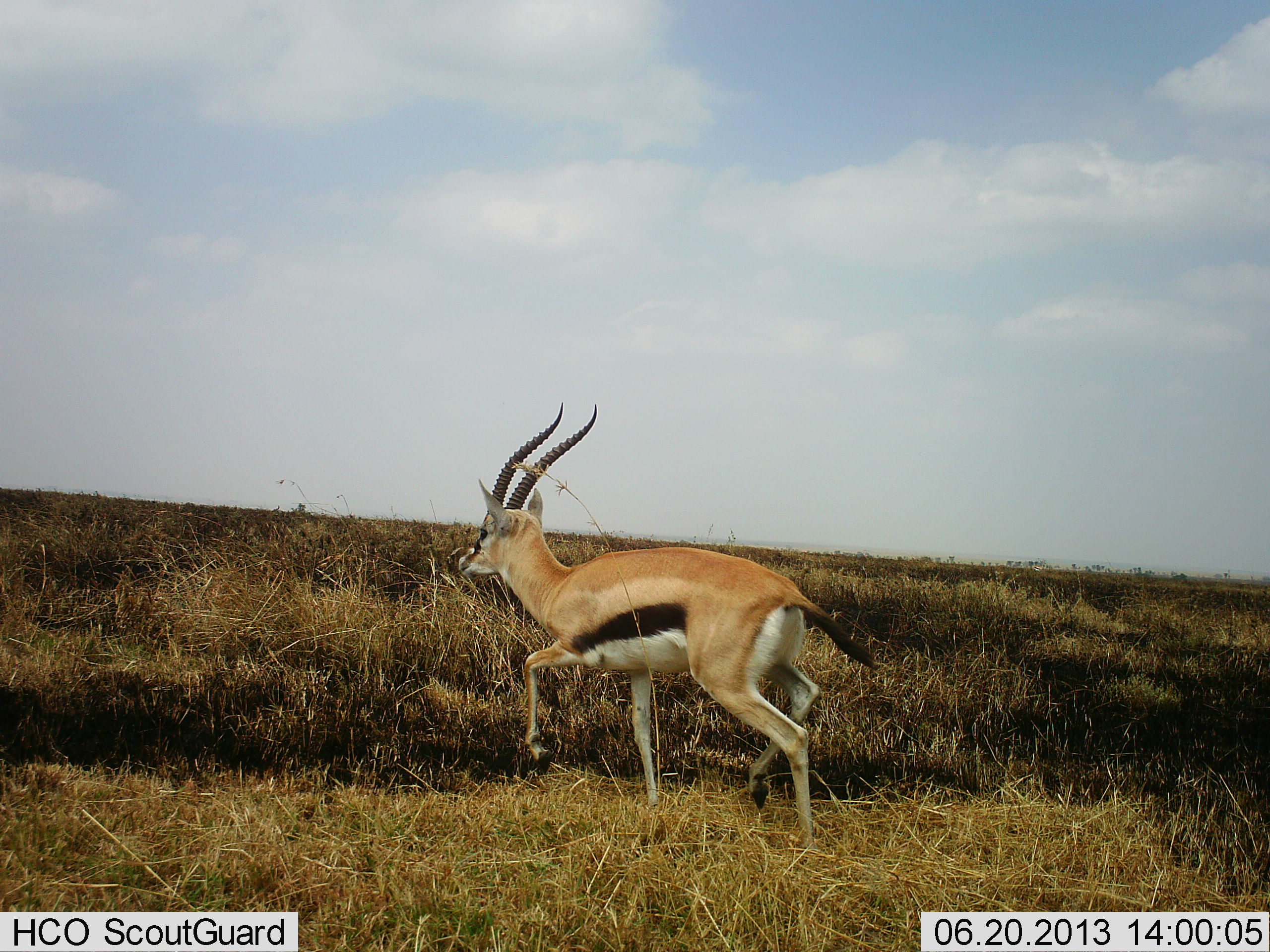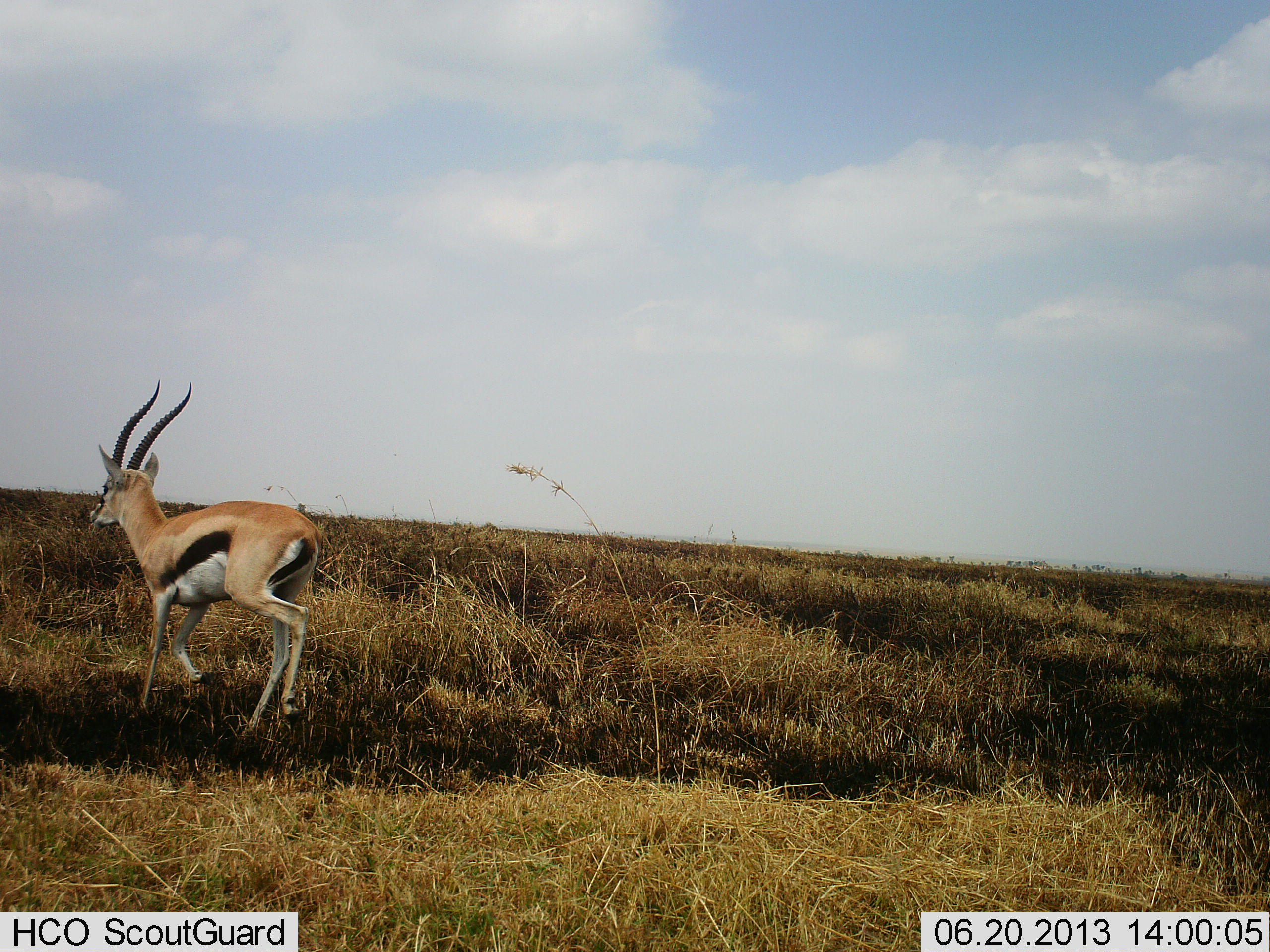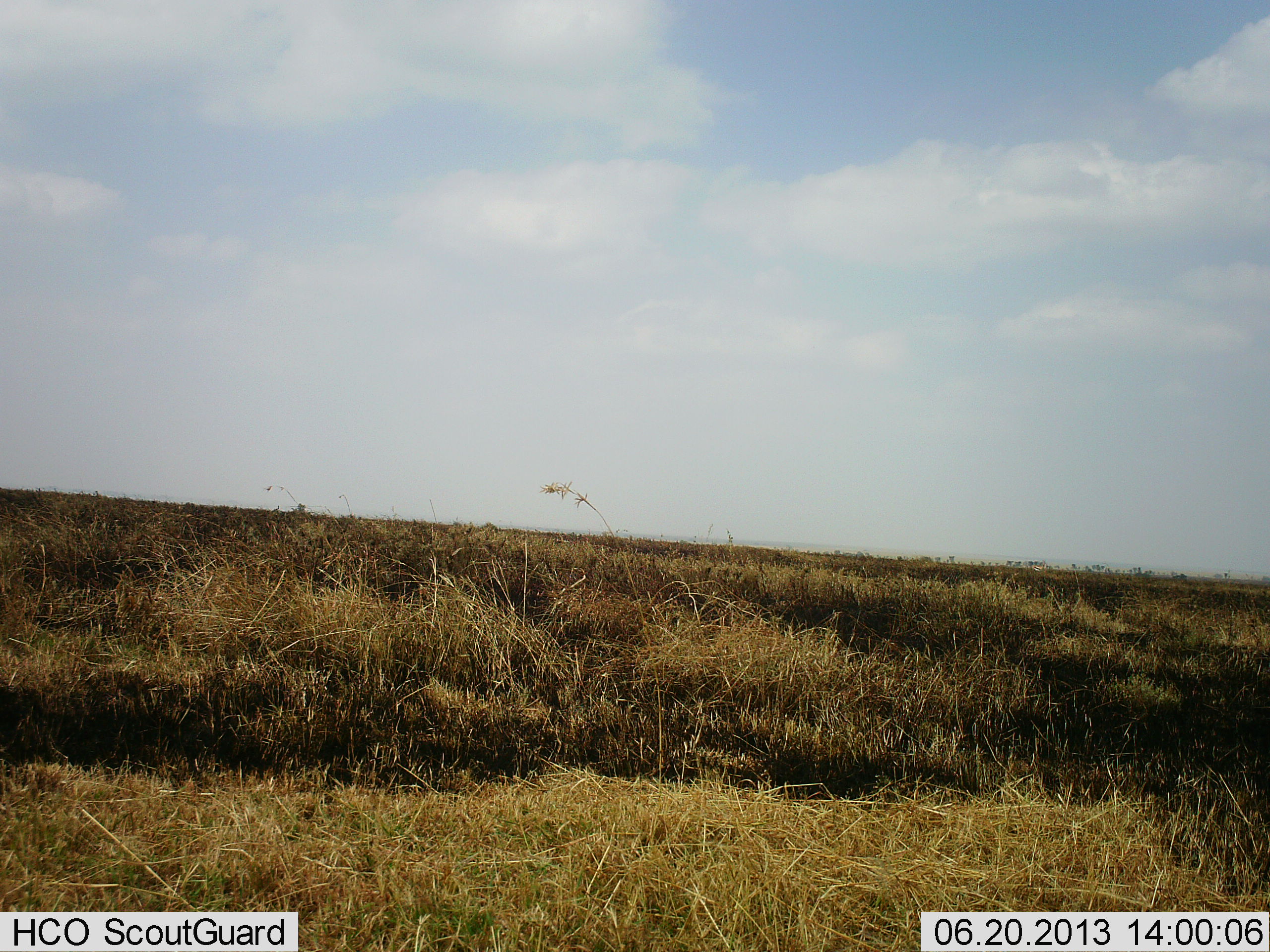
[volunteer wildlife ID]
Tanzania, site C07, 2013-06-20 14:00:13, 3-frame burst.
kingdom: Animalia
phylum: Chordata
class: Mammalia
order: Artiodactyla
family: Bovidae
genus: Eudorcas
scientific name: Eudorcas thomsonii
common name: thomson's gazelle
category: gazellethomsons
Gazellethomsons (thomson's gazelle) (Eudorcas thomsonii), count 1. Behavior (volunteer vote fractions): standing 0%, resting 0%, moving 100%, interacting 0%. Young present (vote fraction): 0%. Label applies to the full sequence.